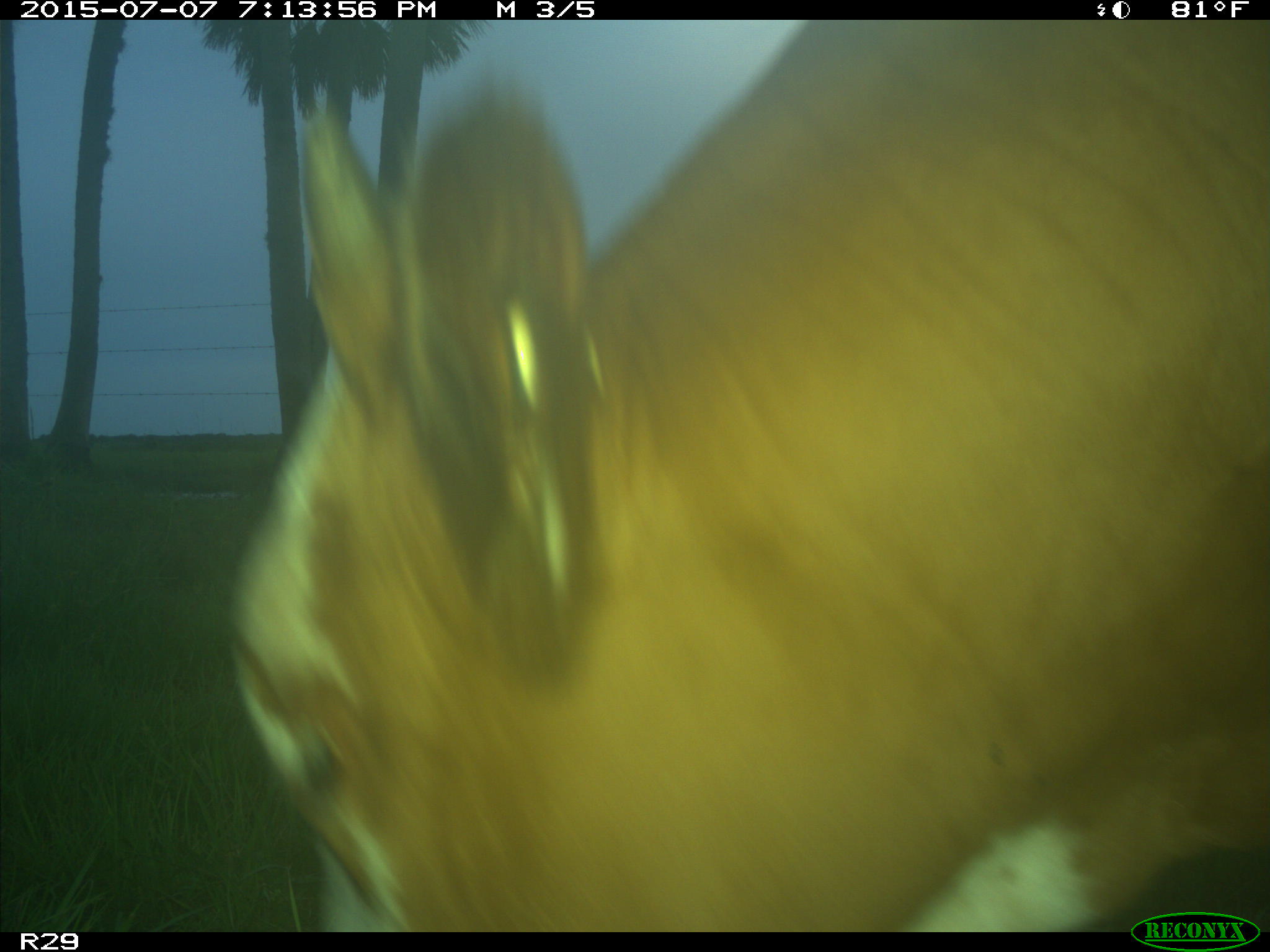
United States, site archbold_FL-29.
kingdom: Animalia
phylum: Chordata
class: Mammalia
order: Artiodactyla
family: Bovidae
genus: Bos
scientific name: Bos taurus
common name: domestic cow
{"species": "Bos taurus (domestic cow)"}